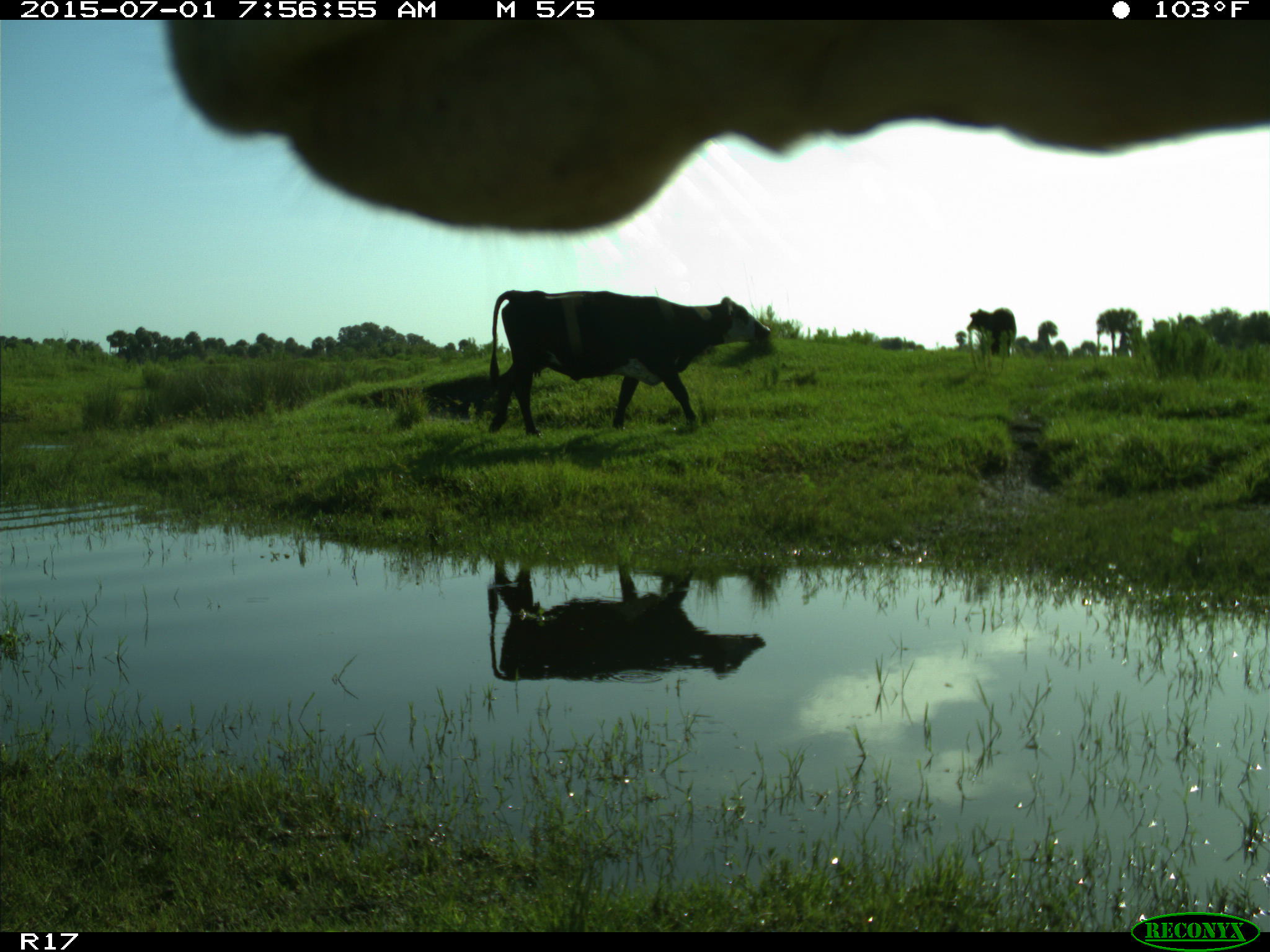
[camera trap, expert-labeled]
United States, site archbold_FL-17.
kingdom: Animalia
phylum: Chordata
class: Mammalia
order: Artiodactyla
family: Bovidae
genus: Bos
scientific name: Bos taurus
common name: domestic cow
Bos taurus (domestic cow).